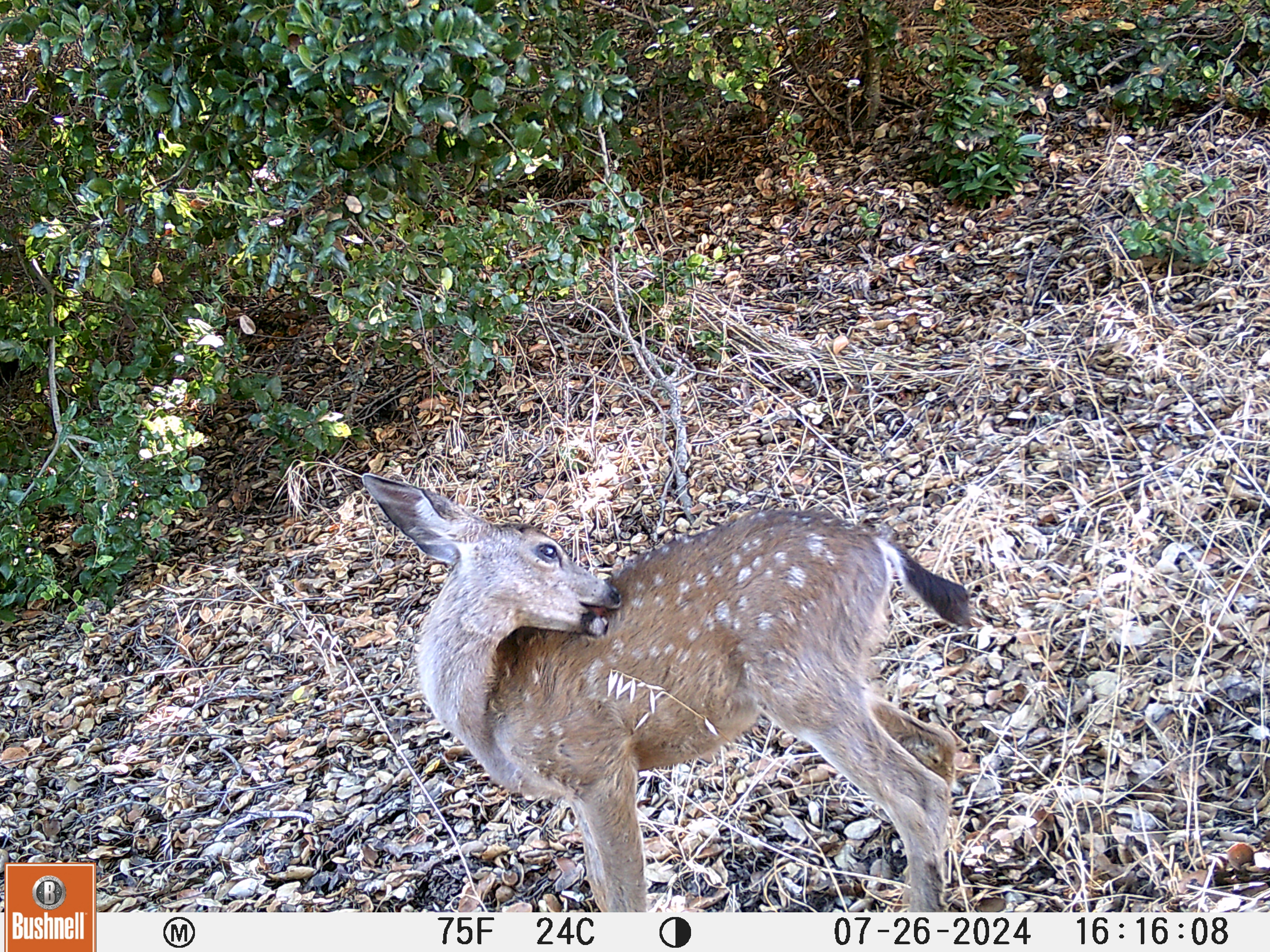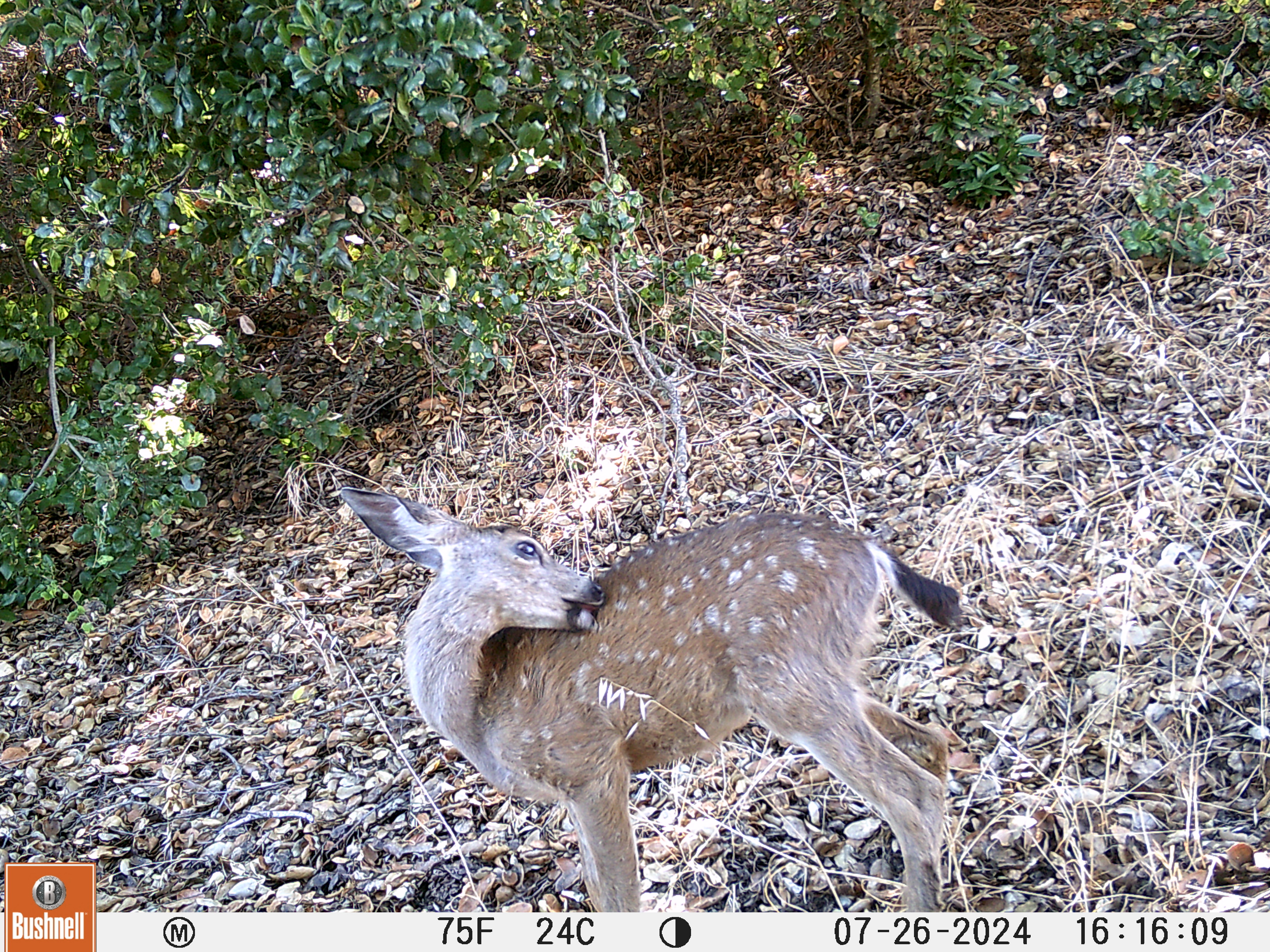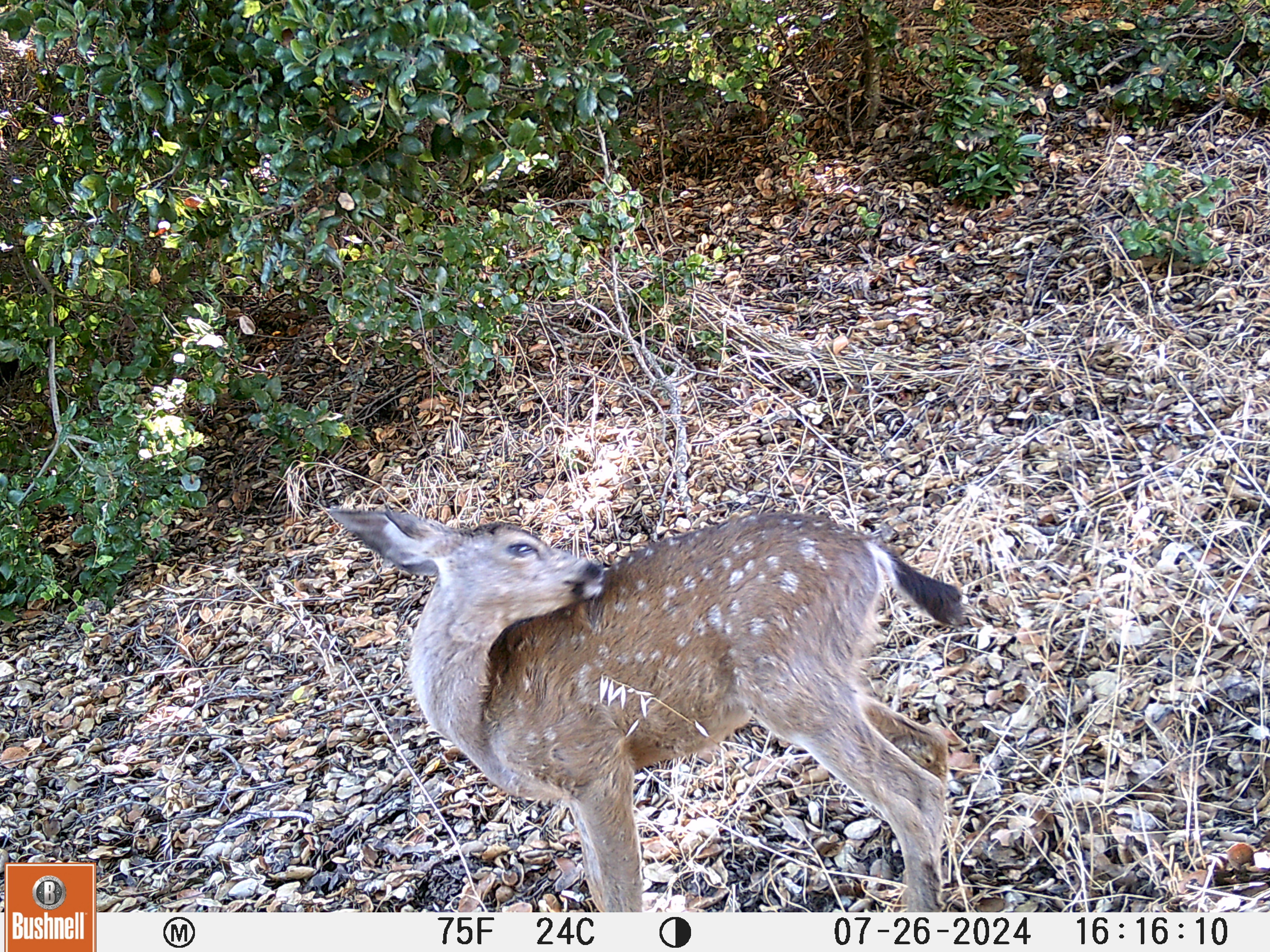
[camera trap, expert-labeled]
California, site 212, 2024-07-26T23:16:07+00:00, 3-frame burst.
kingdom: Animalia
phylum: Chordata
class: Mammalia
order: Artiodactyla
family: Cervidae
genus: Odocoileus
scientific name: Odocoileus hemionus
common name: mule deer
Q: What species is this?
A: Mule deer (Odocoileus hemionus).